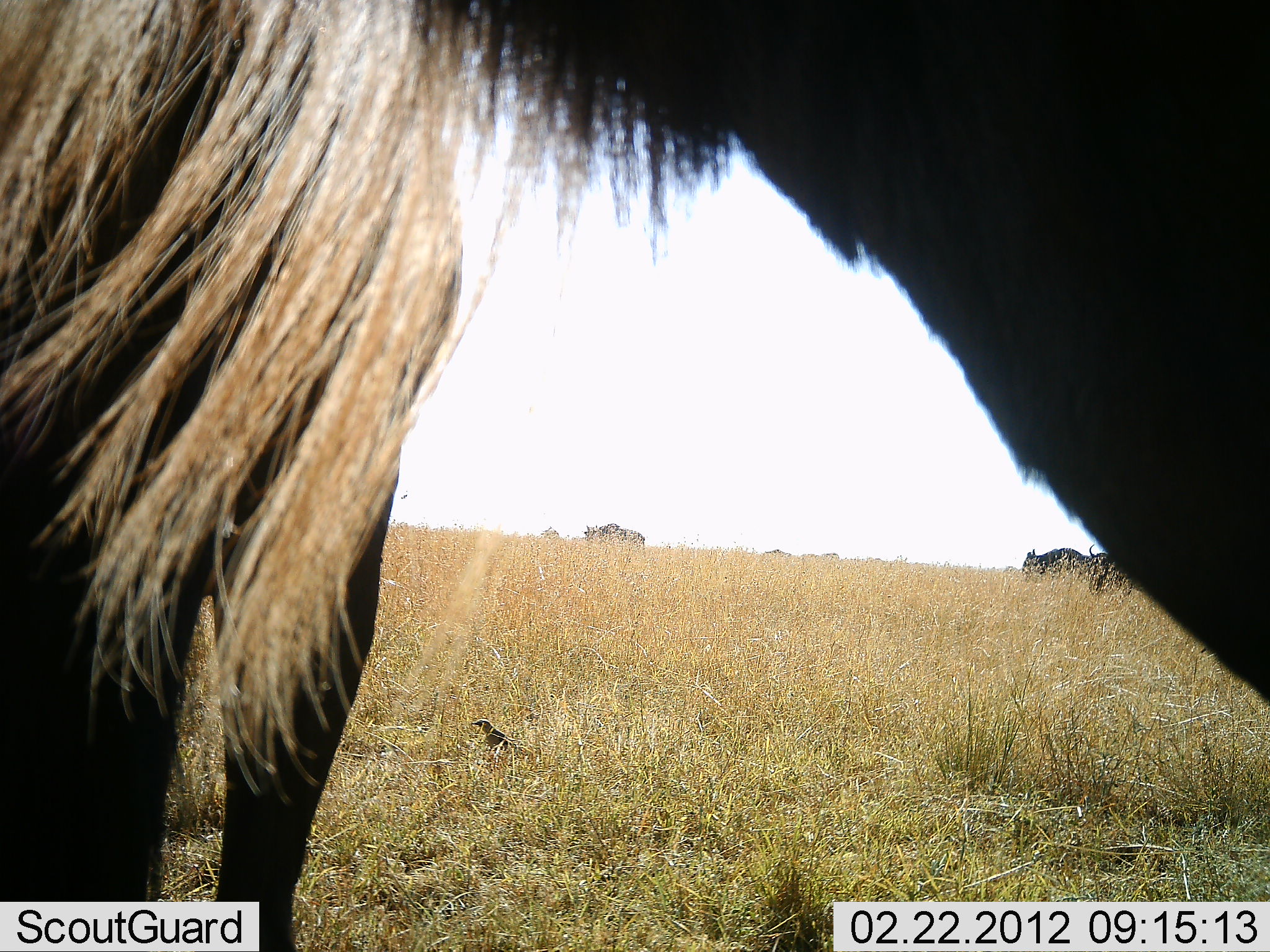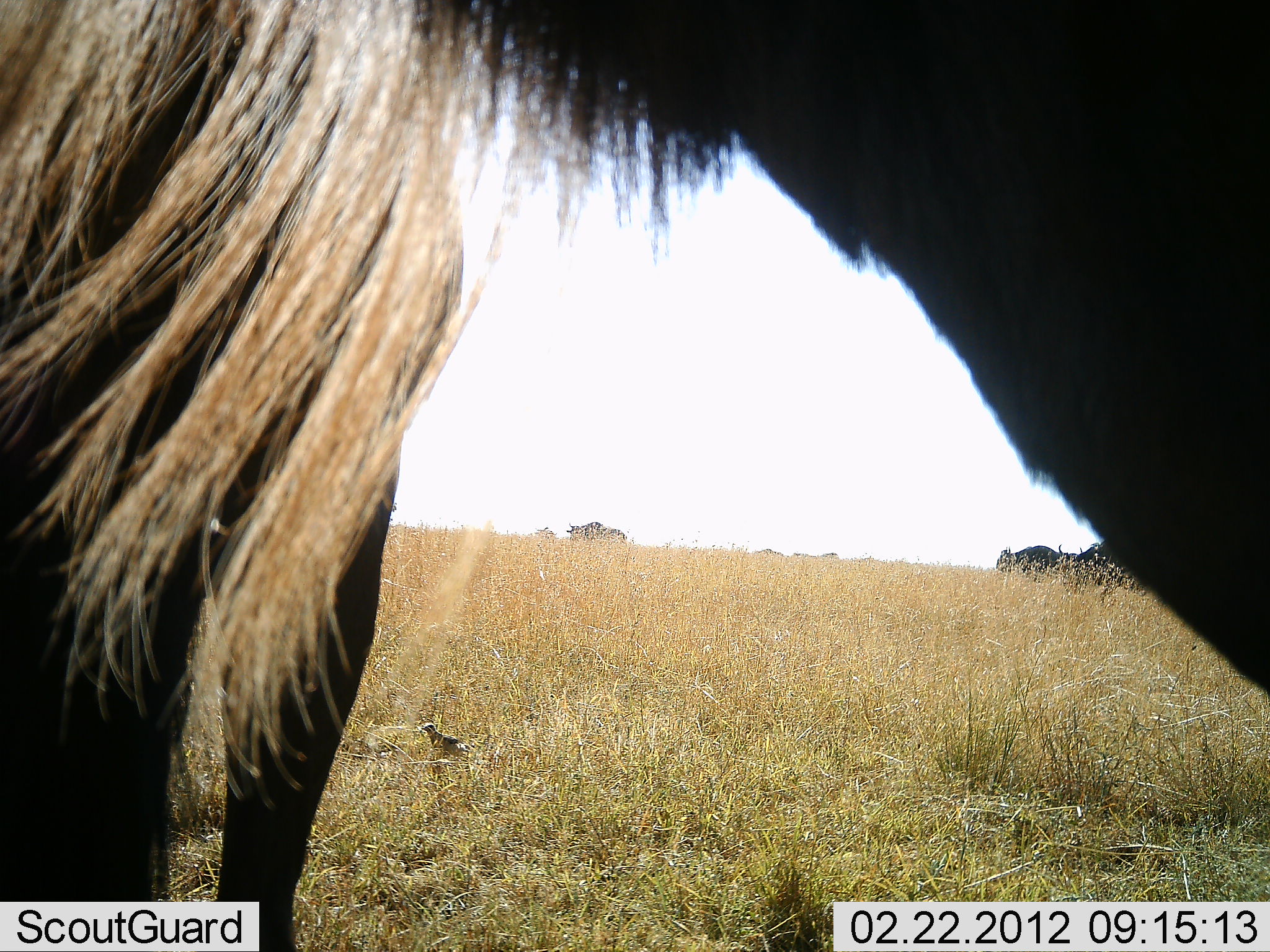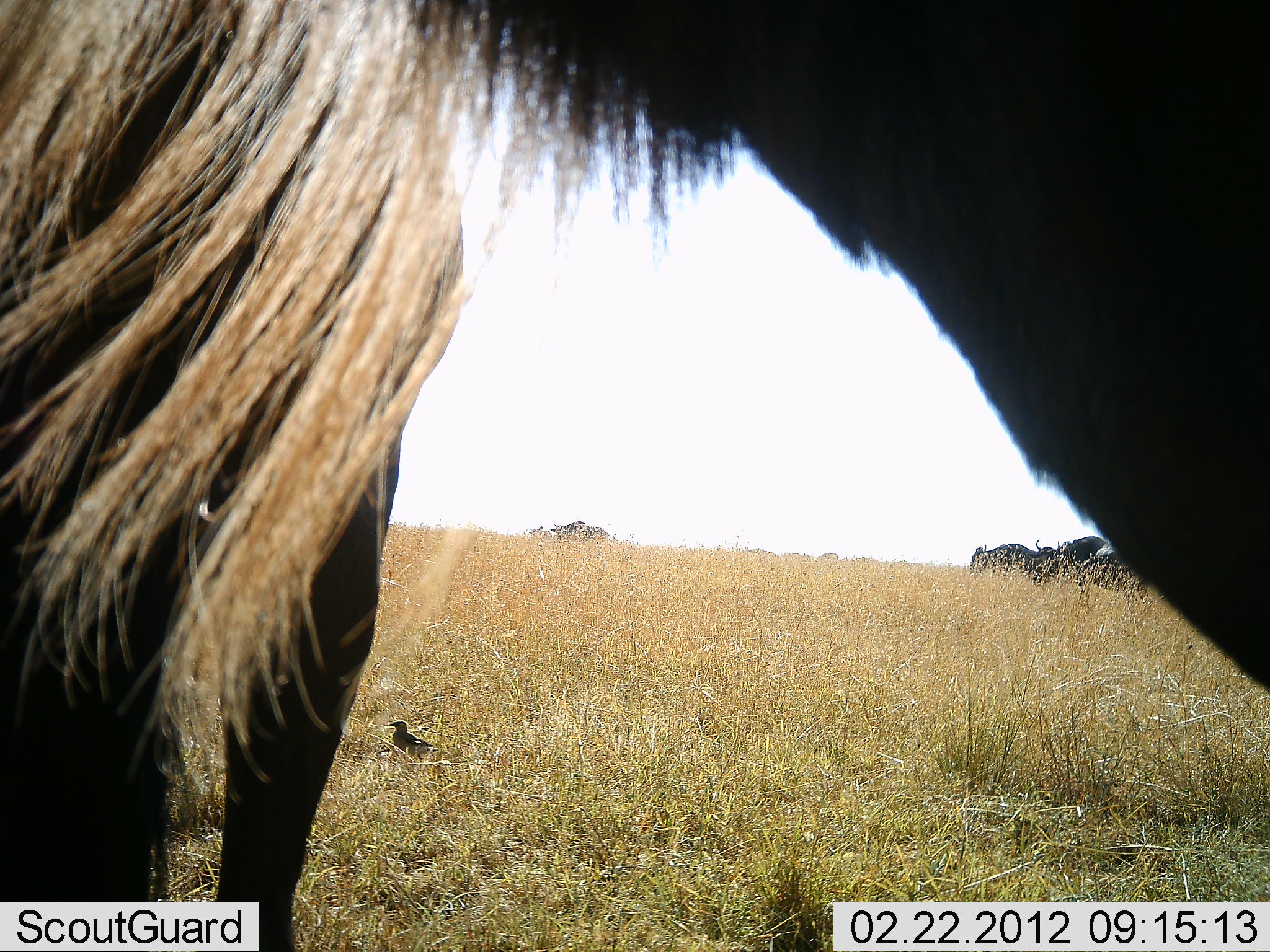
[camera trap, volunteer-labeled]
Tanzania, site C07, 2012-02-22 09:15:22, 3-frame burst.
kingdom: Animalia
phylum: Chordata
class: Mammalia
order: Artiodactyla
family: Bovidae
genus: Connochaetes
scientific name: Connochaetes taurinus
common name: blue wildebeest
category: wildebeest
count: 6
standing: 70%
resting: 0%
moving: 75%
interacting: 0%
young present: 0%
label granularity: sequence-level